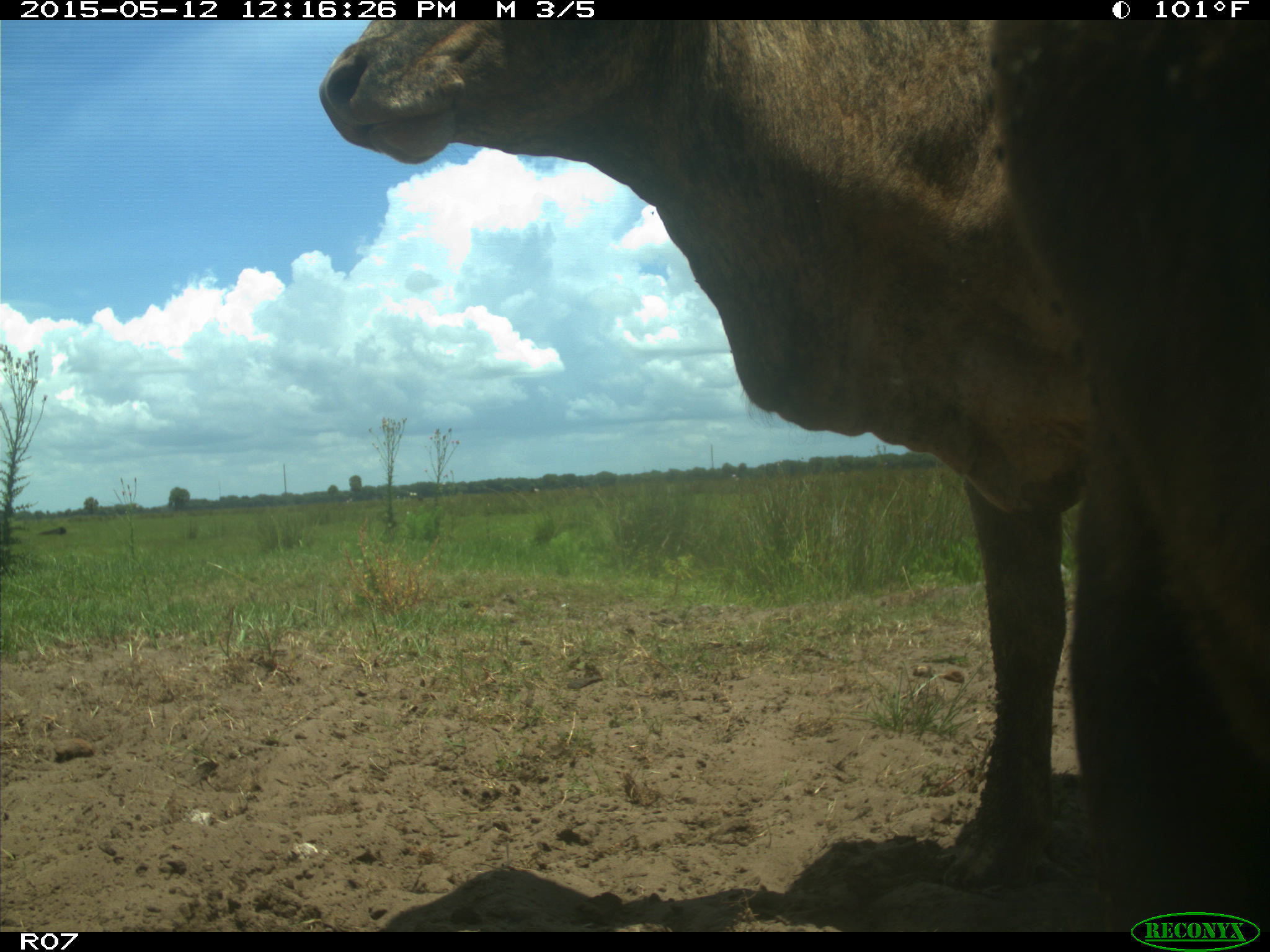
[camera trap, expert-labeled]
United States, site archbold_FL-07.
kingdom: Animalia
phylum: Chordata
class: Mammalia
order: Artiodactyla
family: Bovidae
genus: Bos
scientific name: Bos taurus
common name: domestic cow